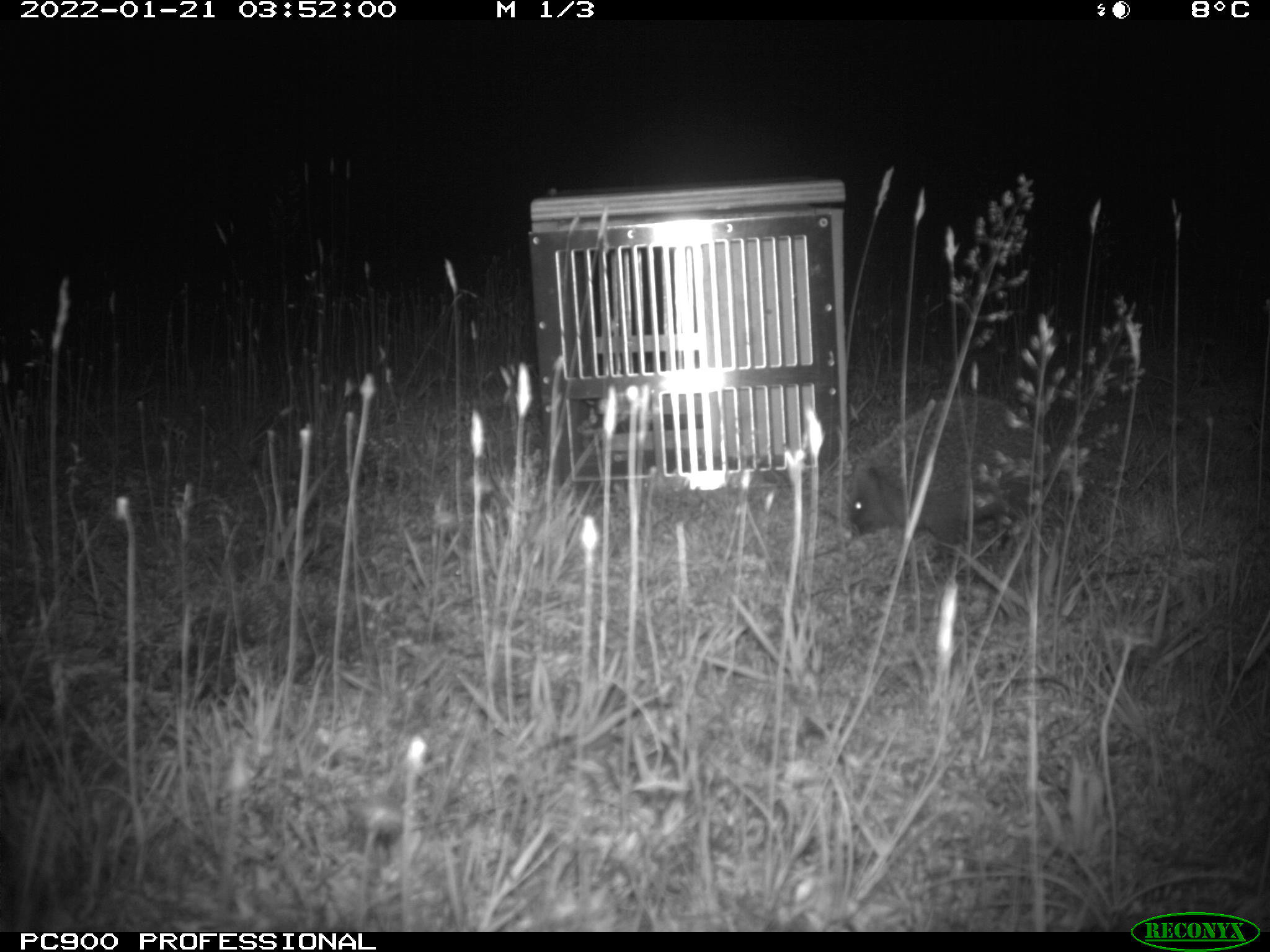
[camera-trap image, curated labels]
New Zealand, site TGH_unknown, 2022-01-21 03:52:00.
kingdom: Animalia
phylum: Chordata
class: Mammalia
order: Eulipotyphla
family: Erinaceidae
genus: Erinaceus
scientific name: Erinaceus europaeus europaeus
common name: european hedgehog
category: hedgehog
Hedgehog (european hedgehog) (Erinaceus europaeus europaeus).